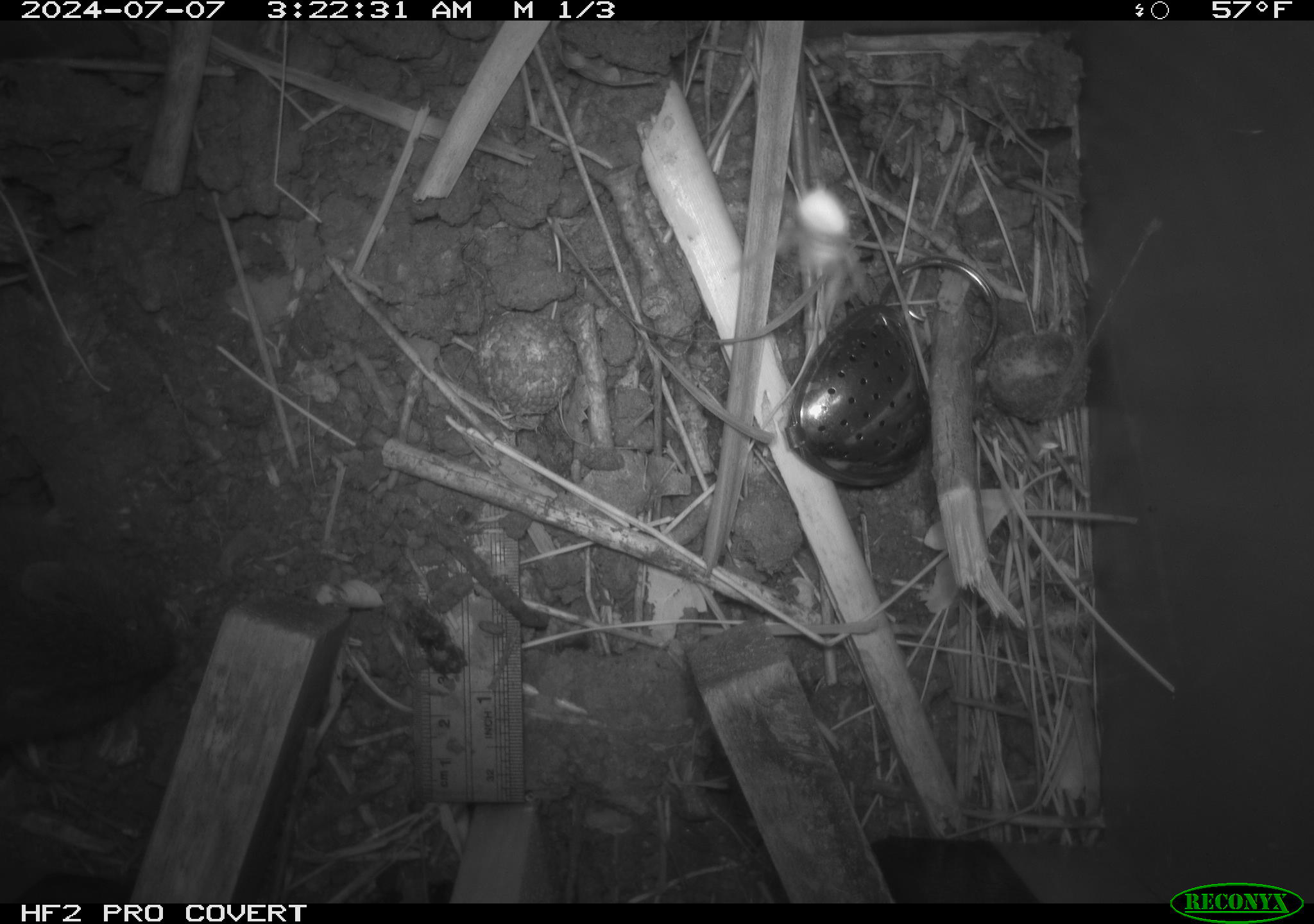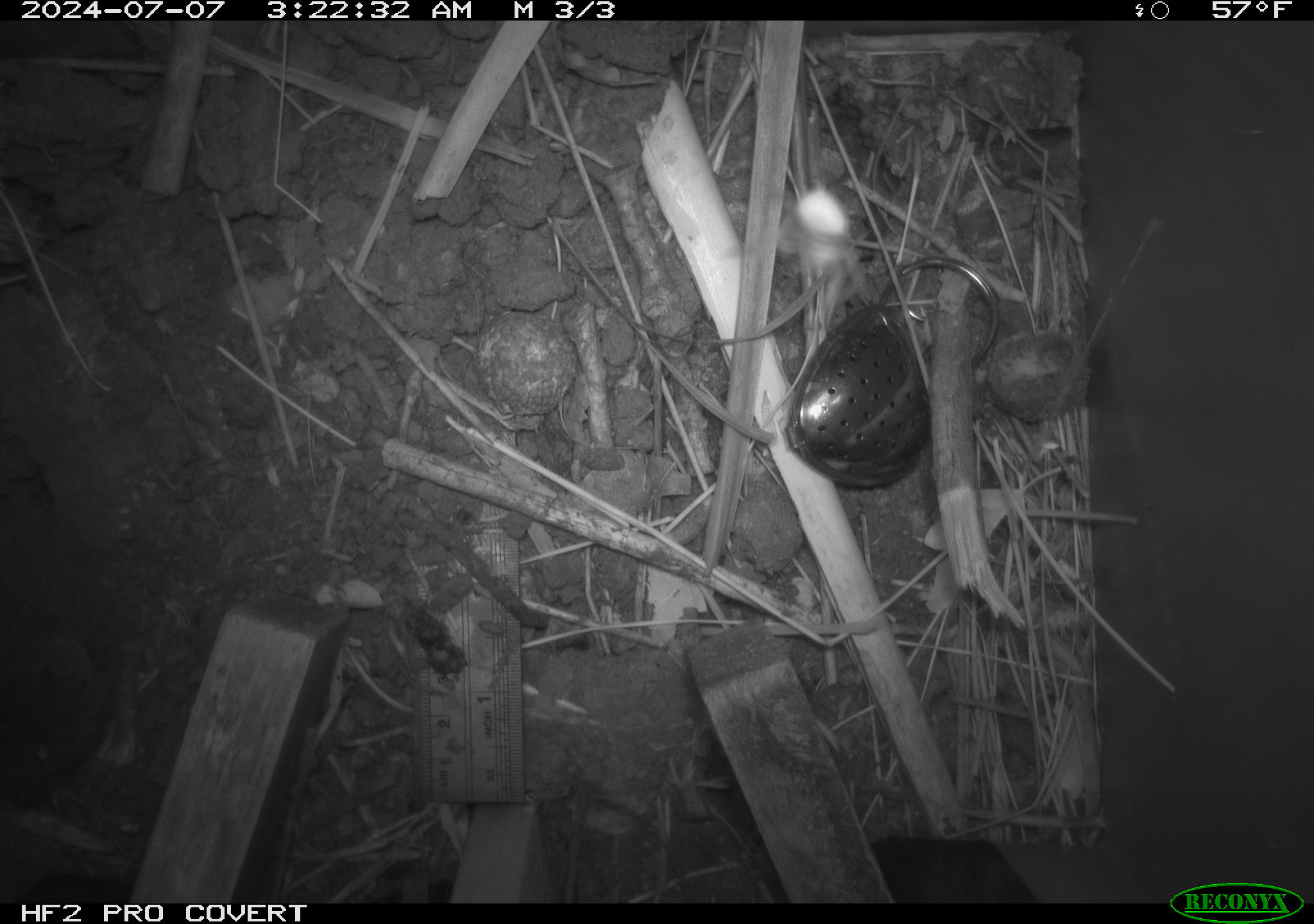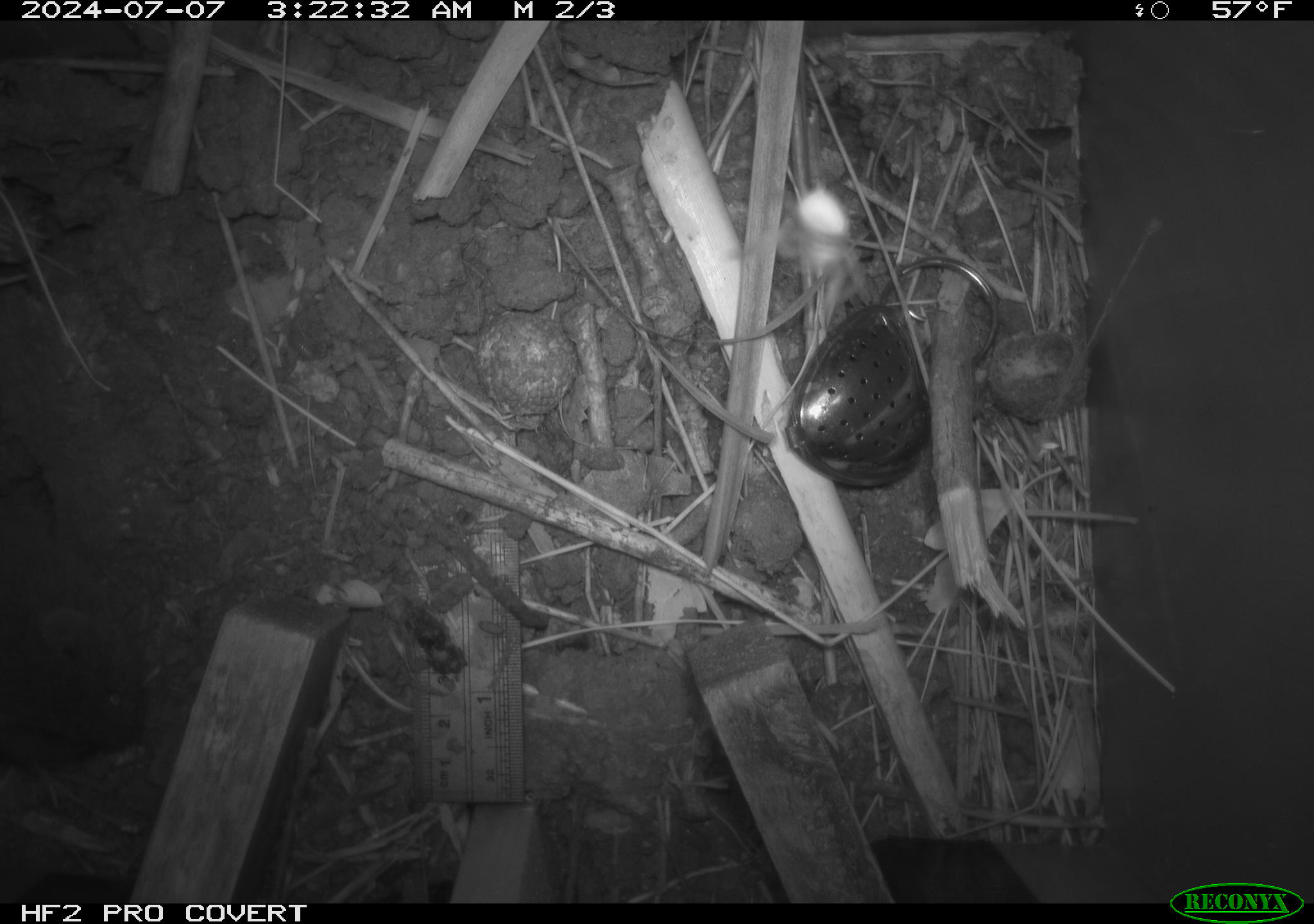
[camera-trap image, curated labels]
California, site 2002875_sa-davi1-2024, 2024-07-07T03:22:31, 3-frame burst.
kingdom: Animalia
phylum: Chordata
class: Mammalia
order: Rodentia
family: Cricetidae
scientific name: Arvicolinae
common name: voles, lemmings, and muskrats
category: arvicolinae subfamily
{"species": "arvicolinae subfamily (voles, lemmings, and muskrats) (Arvicolinae)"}